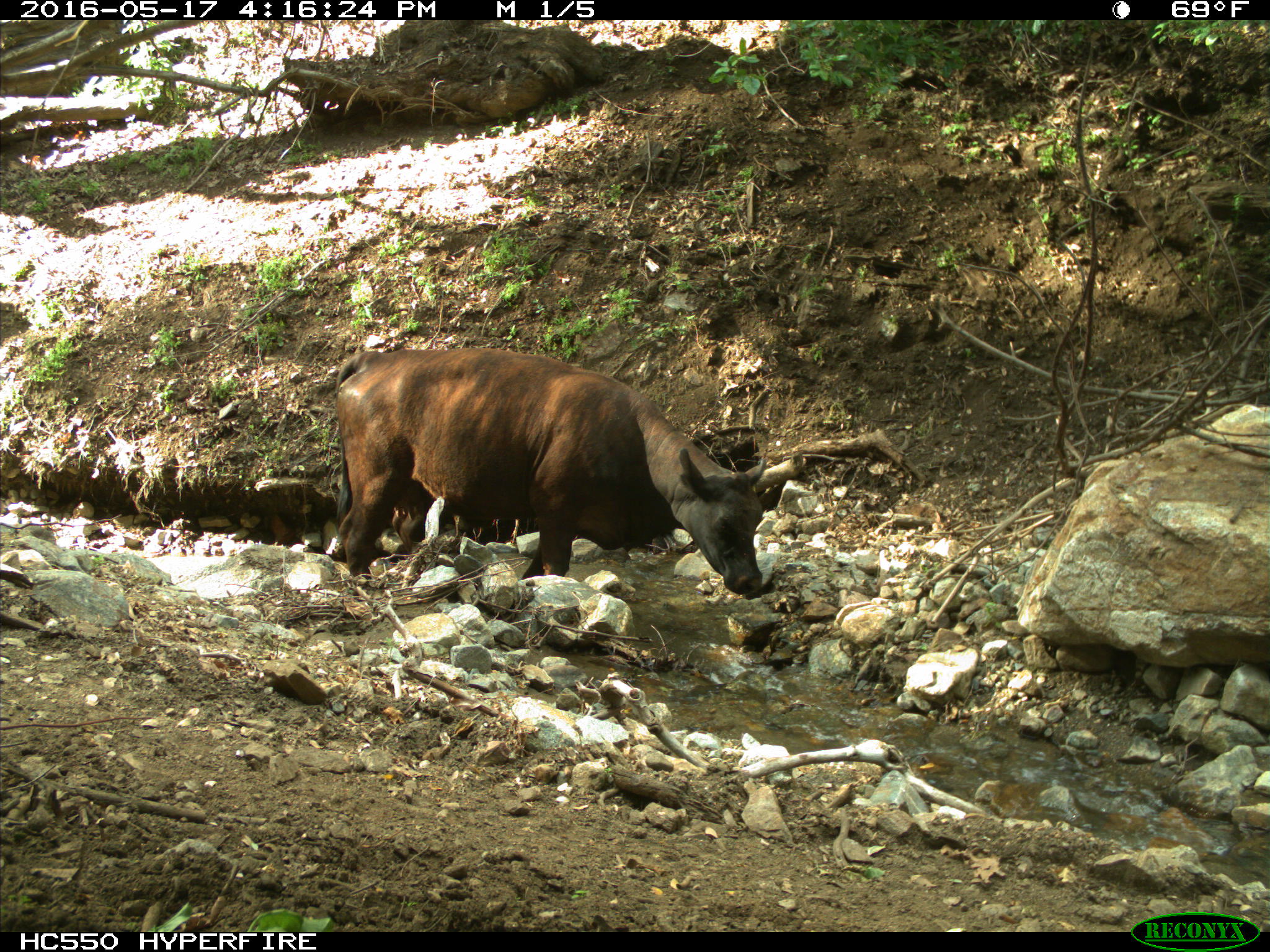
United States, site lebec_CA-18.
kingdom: Animalia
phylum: Chordata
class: Mammalia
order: Artiodactyla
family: Bovidae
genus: Bos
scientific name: Bos taurus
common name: domestic cow